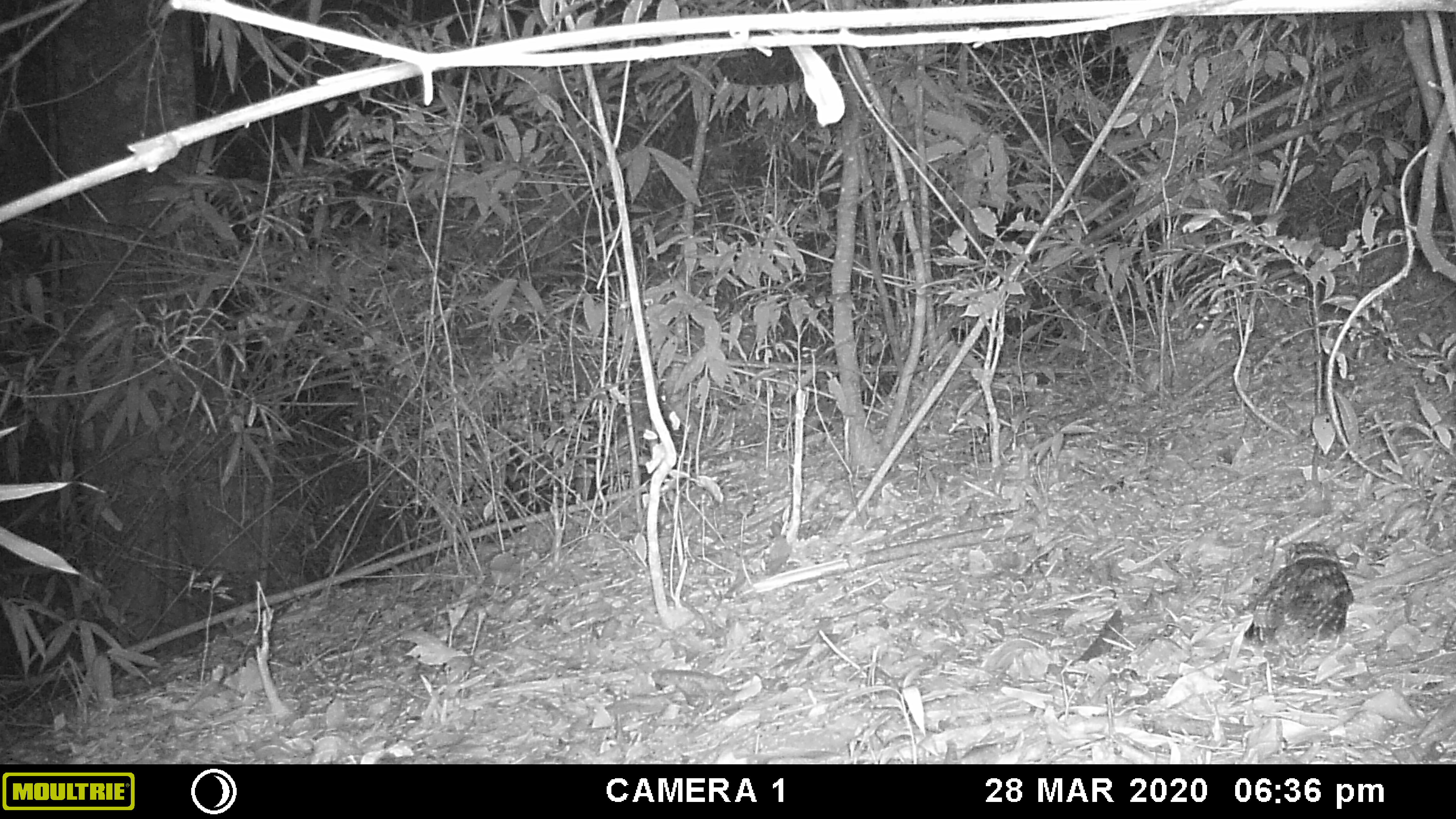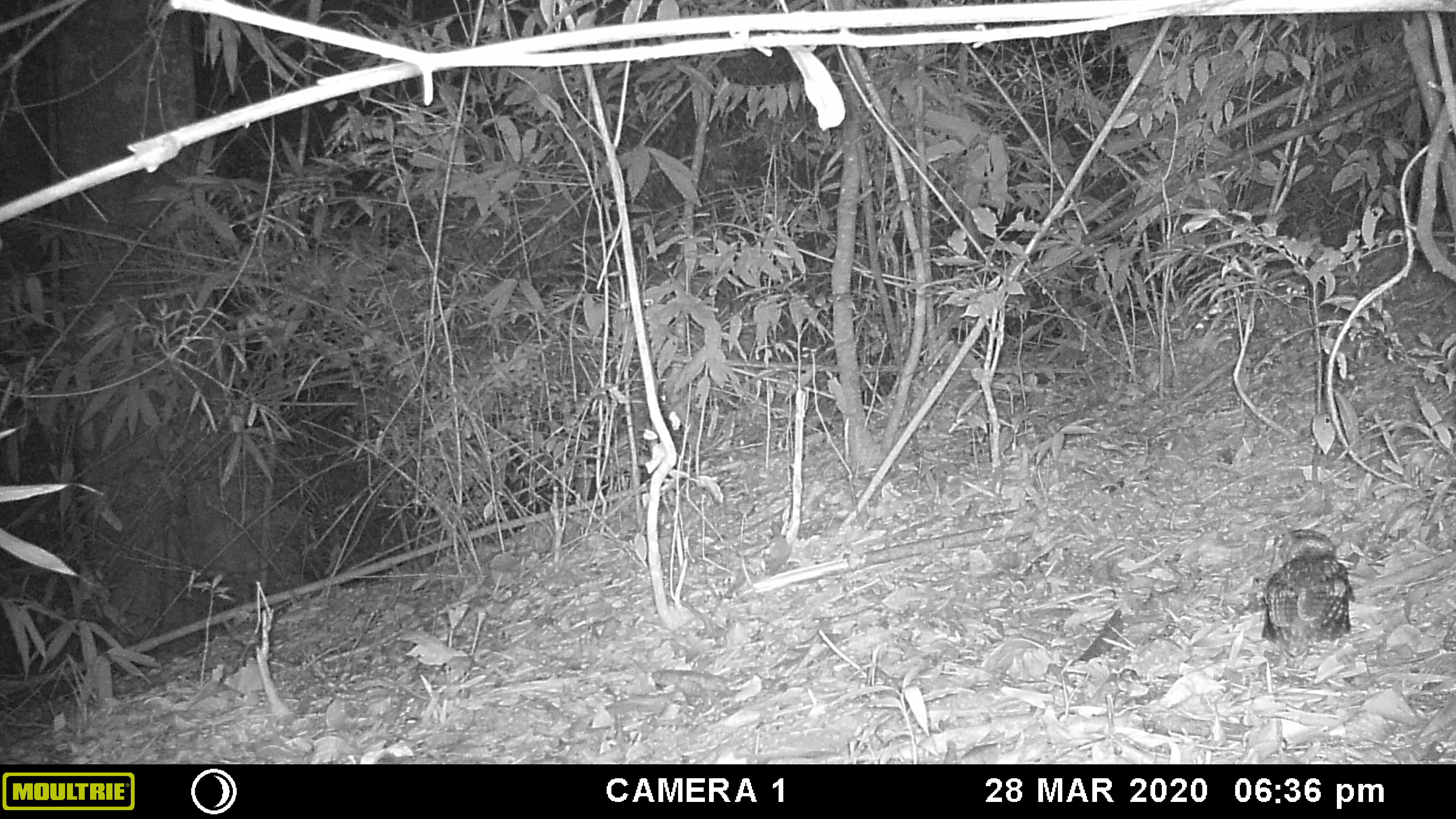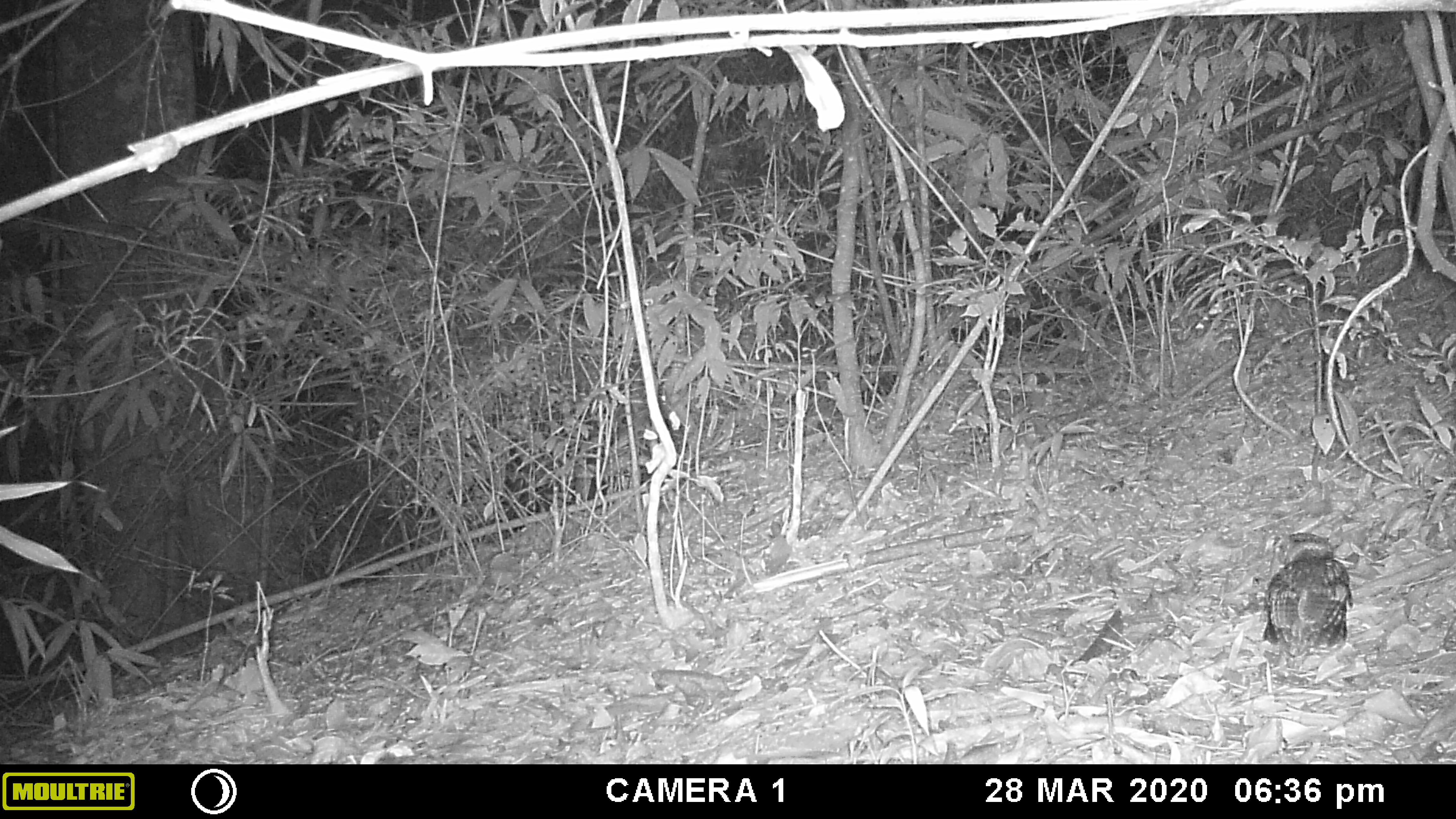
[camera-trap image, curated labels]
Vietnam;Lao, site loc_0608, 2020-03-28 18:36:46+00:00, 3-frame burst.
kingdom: Animalia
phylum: Chordata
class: Aves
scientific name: Aves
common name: bird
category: unidentified bird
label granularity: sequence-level